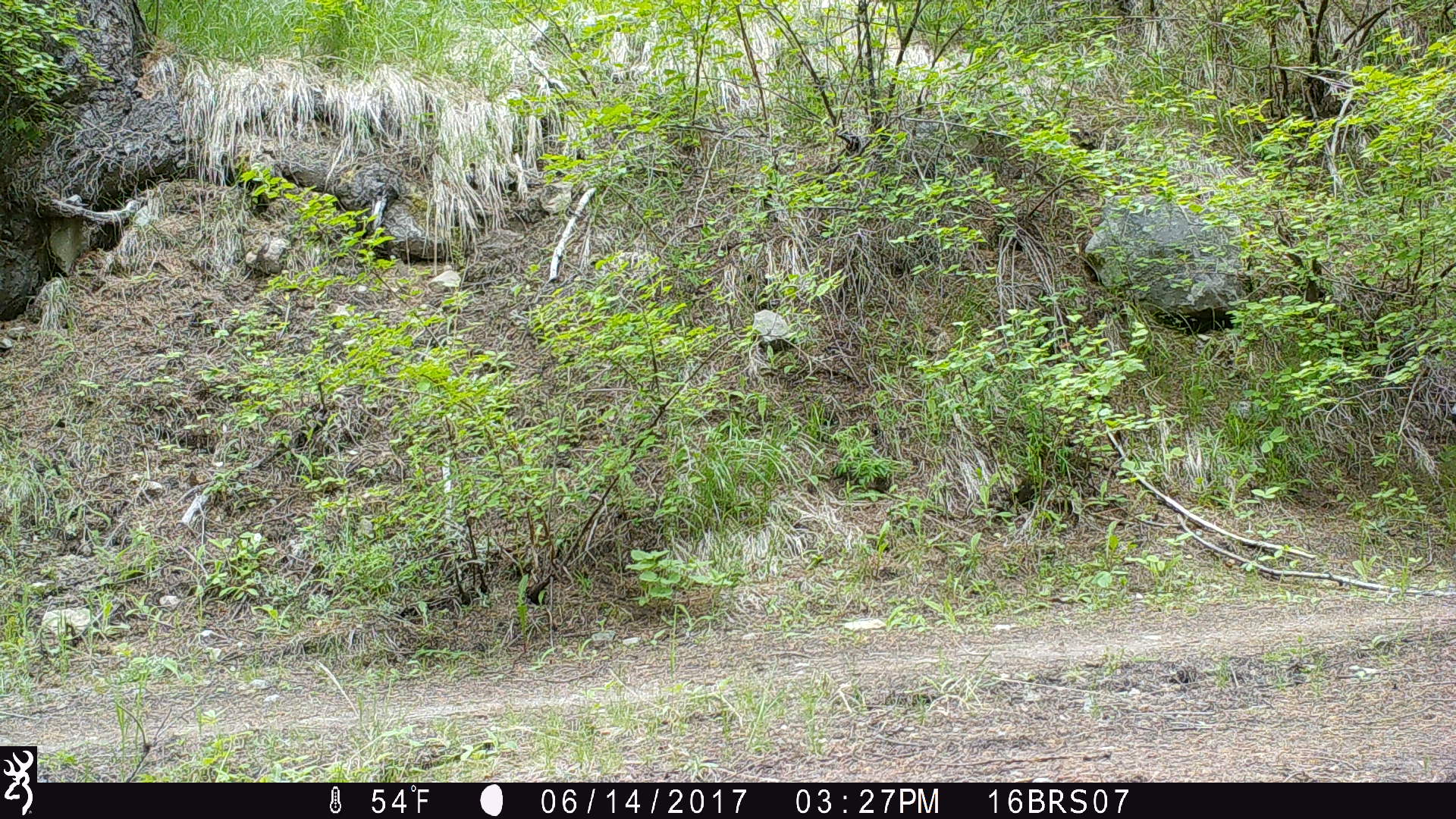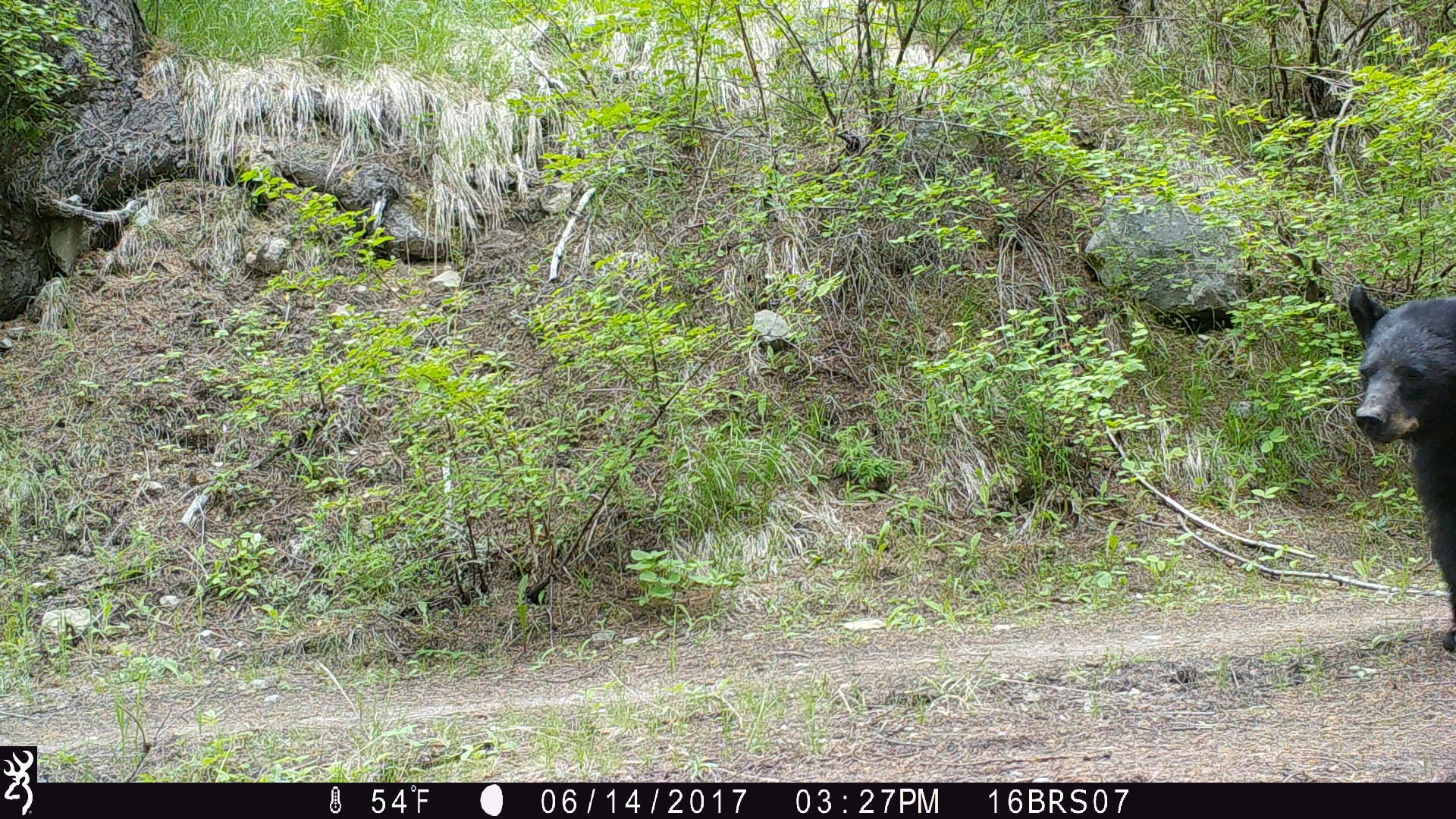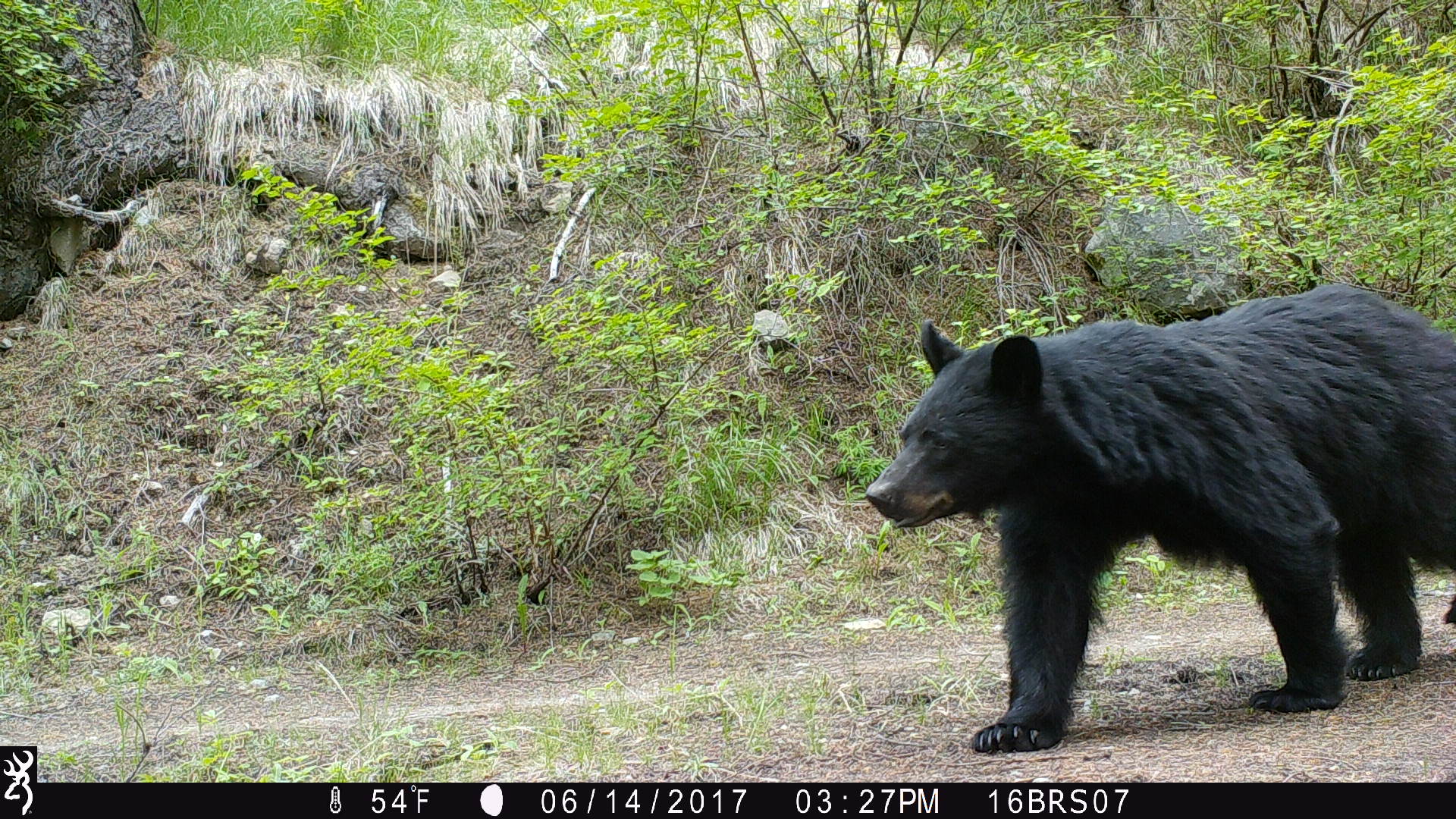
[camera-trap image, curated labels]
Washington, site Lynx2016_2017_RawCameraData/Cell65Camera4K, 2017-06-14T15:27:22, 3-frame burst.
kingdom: Animalia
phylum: Chordata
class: Mammalia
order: Carnivora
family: Ursidae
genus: Ursus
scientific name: Ursus americanus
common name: american black bear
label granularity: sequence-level